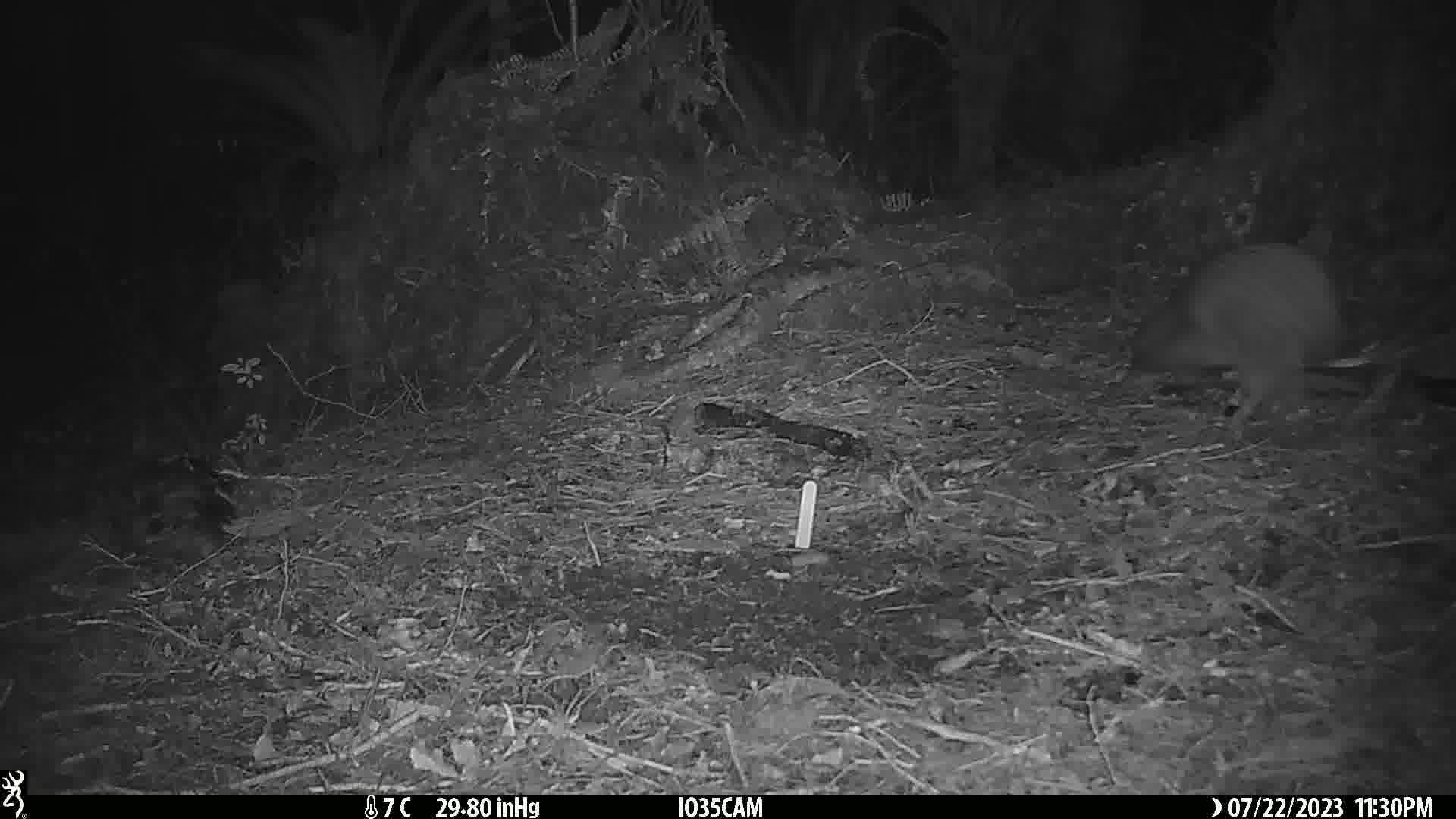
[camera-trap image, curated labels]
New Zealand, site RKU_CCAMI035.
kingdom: Animalia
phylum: Chordata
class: Aves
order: Apterygiformes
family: Apterygidae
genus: Apteryx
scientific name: Apteryx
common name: kiwi